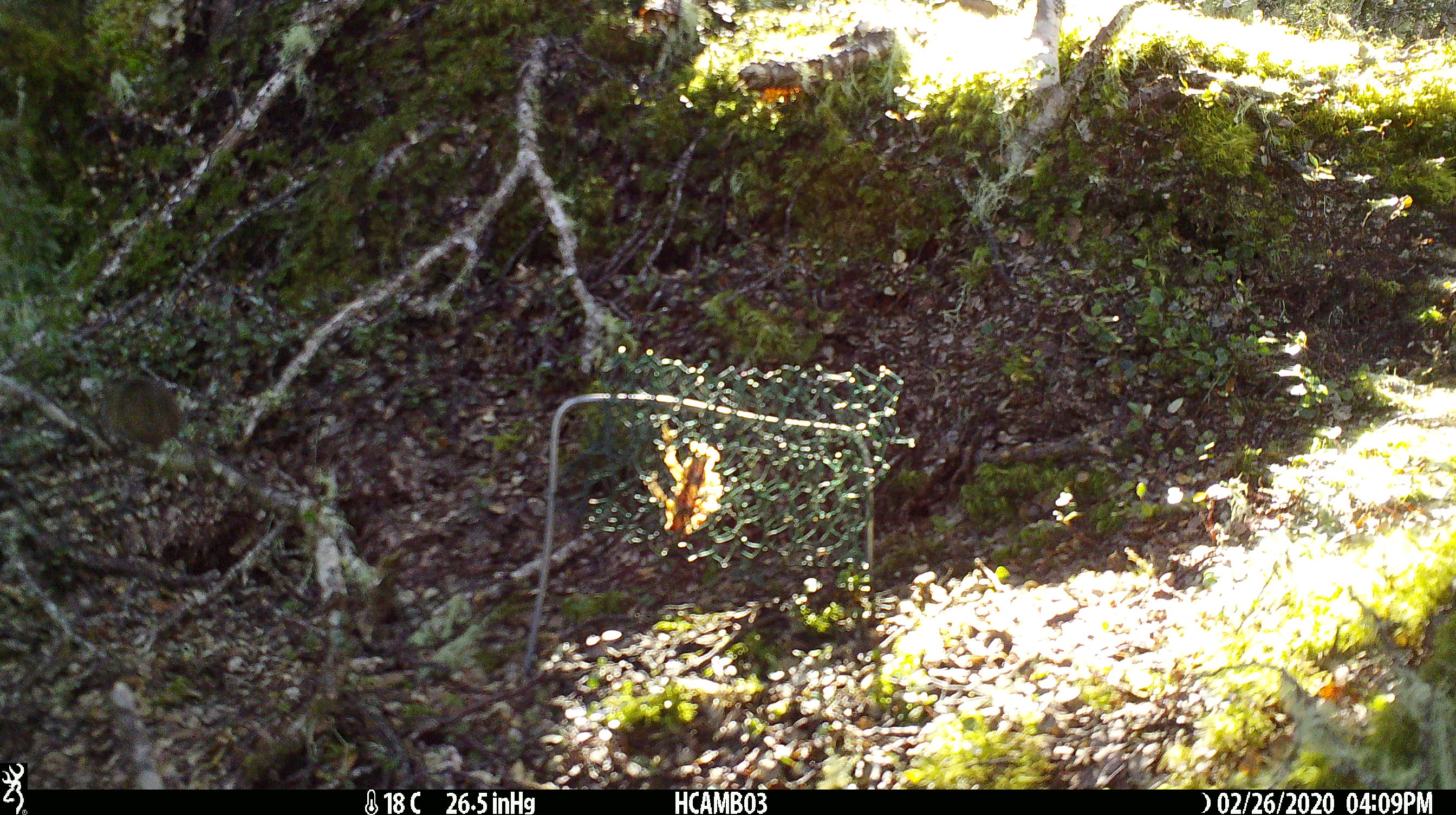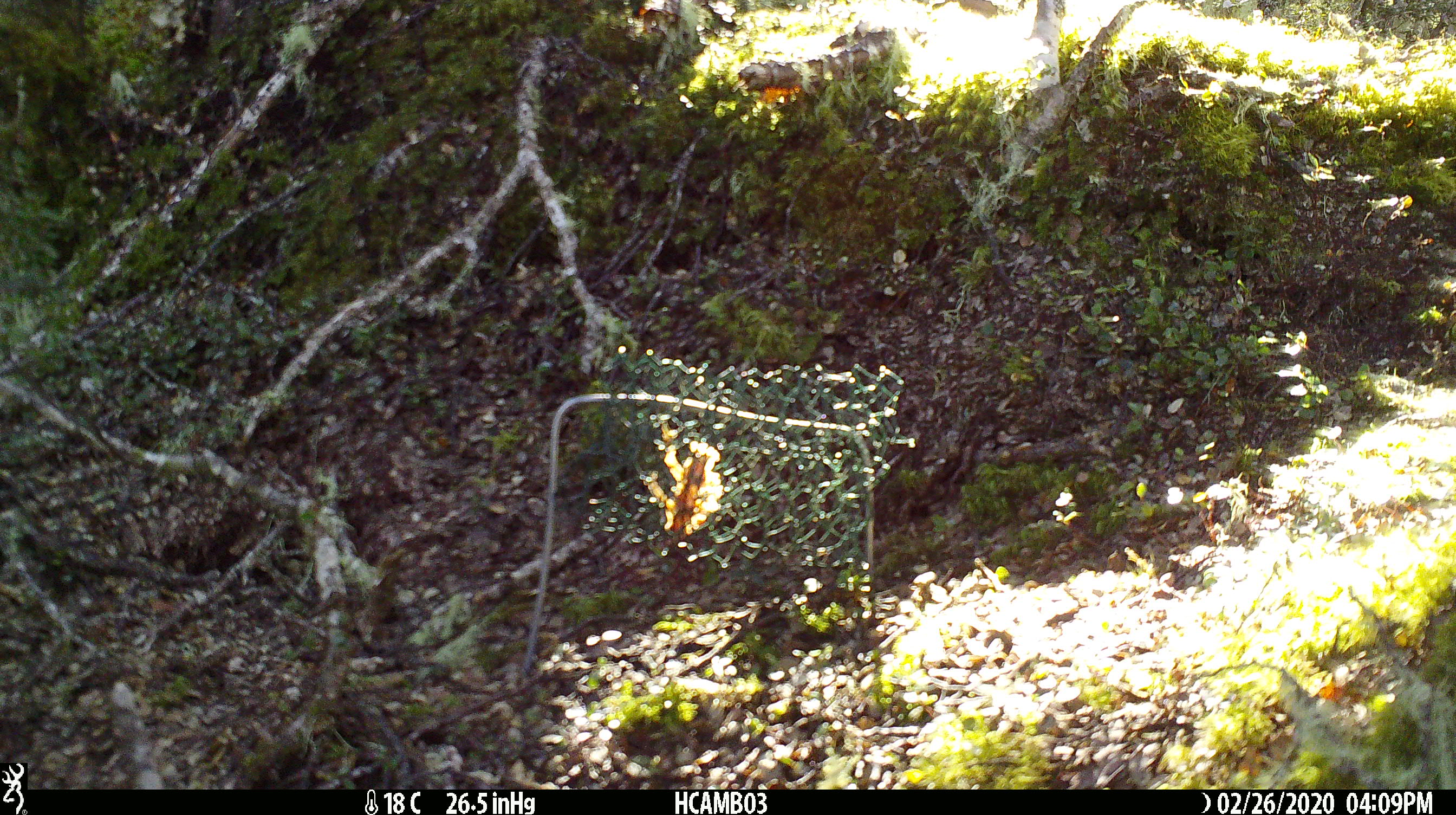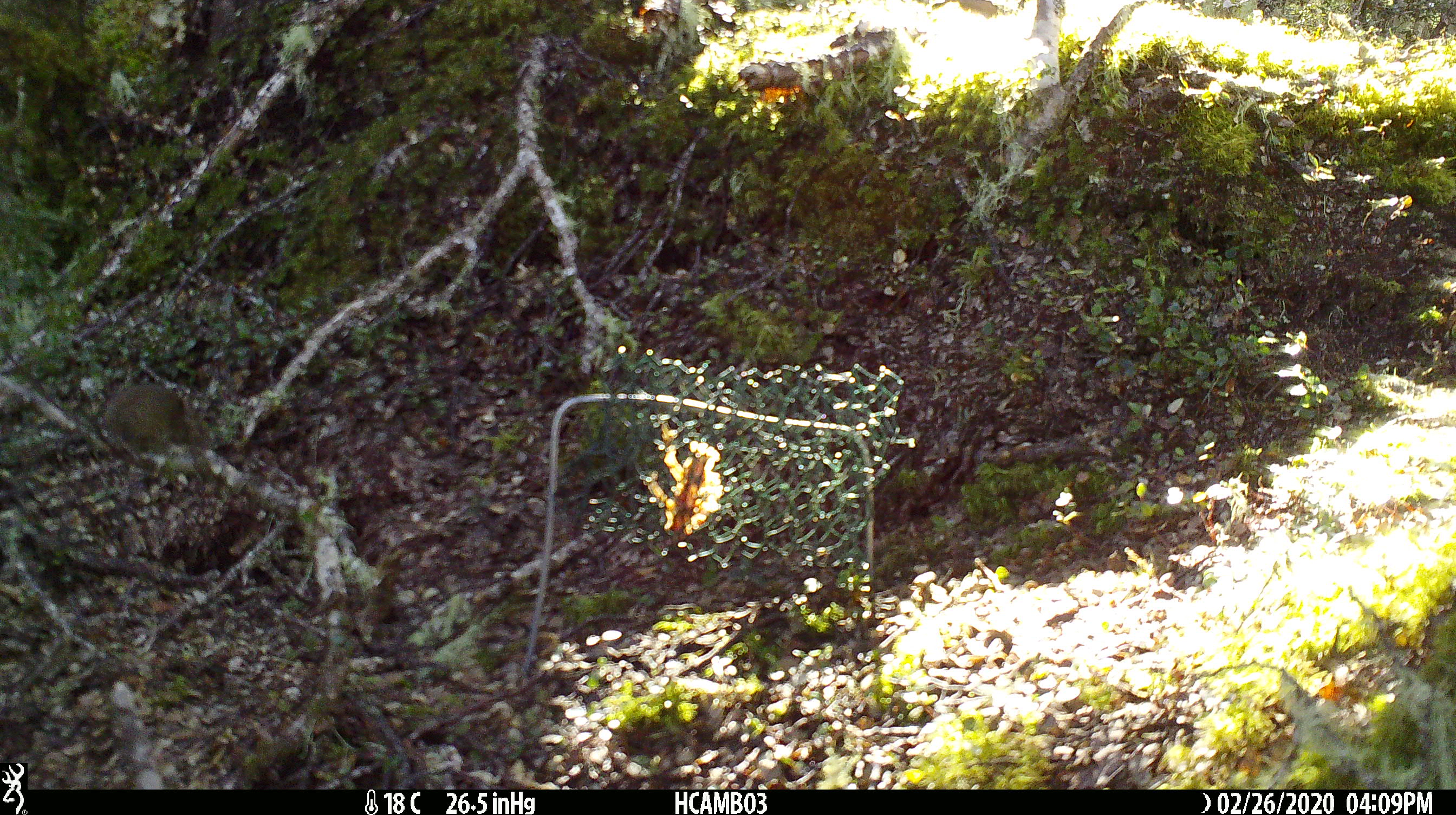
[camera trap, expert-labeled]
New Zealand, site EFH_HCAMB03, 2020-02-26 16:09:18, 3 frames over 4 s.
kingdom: Animalia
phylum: Chordata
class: Mammalia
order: Rodentia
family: Muridae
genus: Mus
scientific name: Mus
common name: mouse